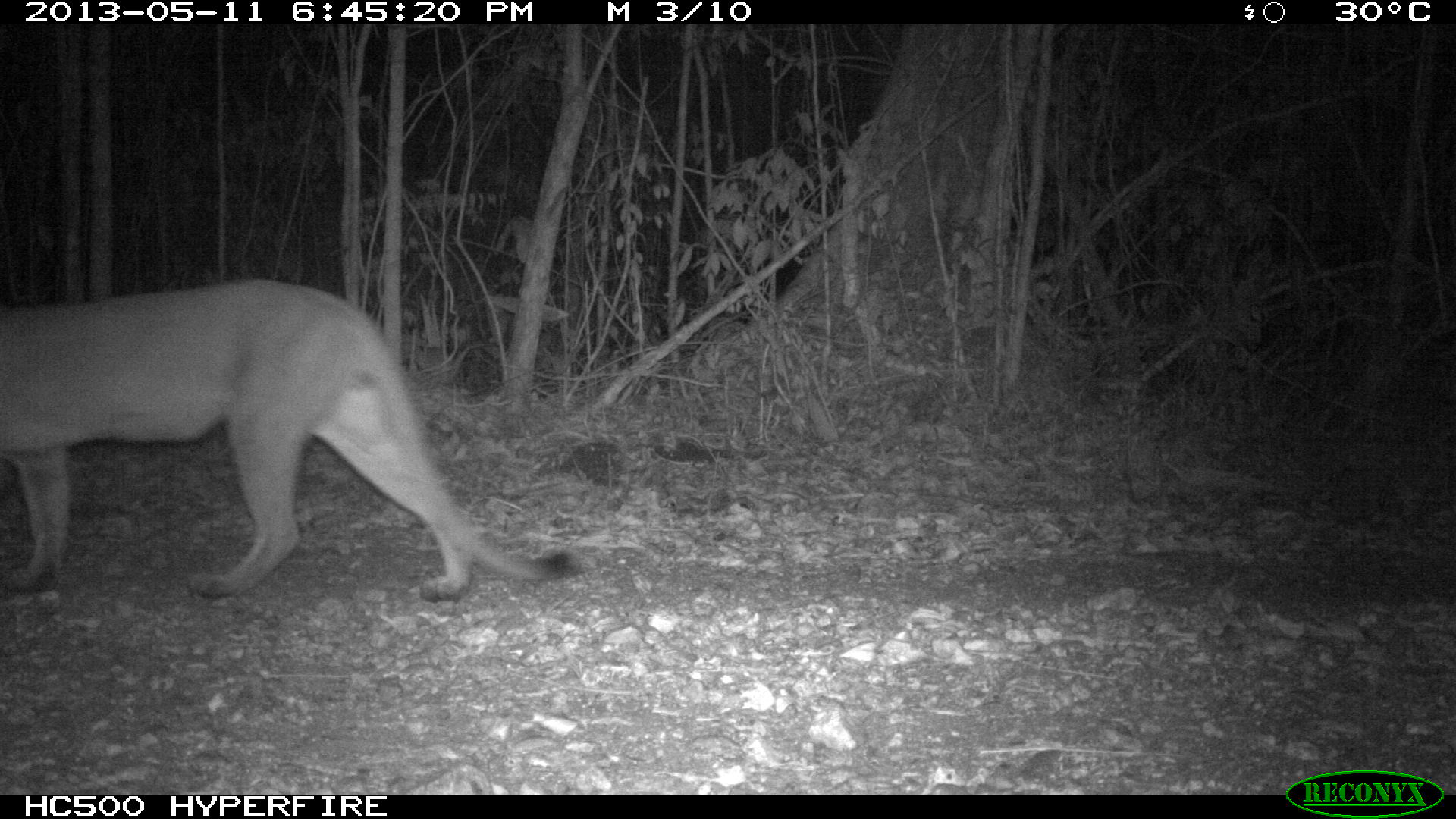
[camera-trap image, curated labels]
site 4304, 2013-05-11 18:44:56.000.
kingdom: Animalia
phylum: Chordata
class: Mammalia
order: Carnivora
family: Felidae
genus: Puma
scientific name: Puma concolor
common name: mountain lion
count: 1